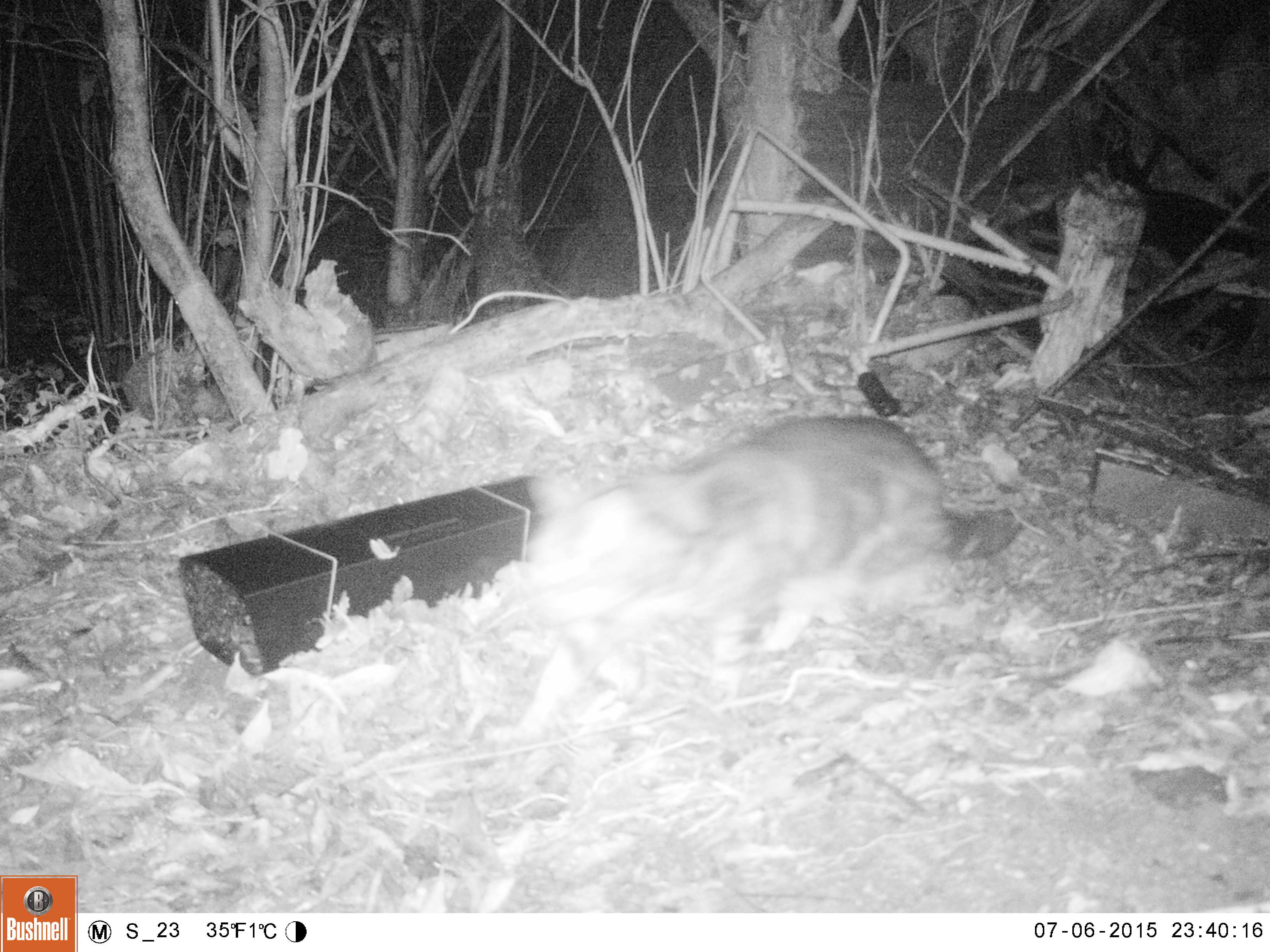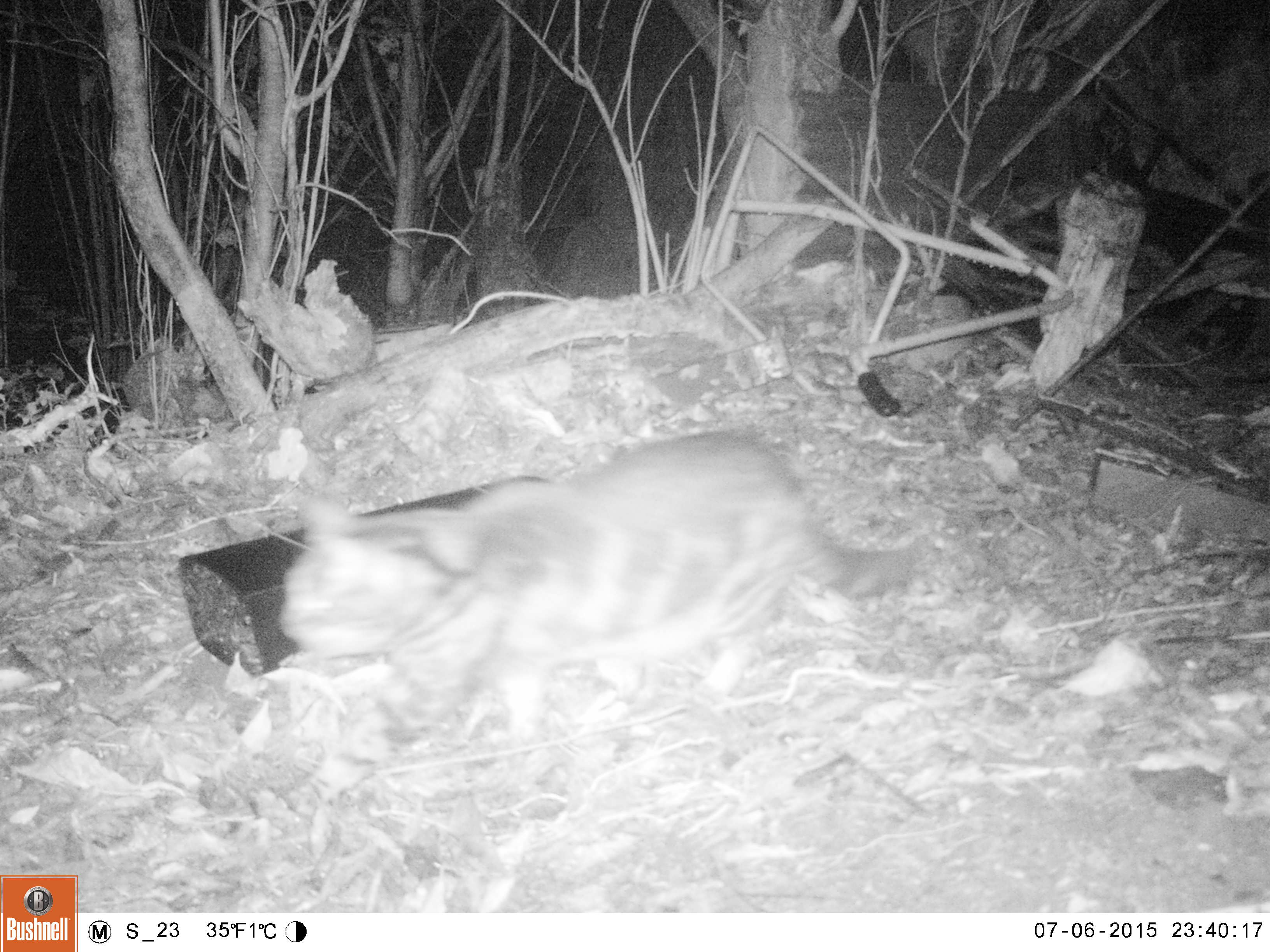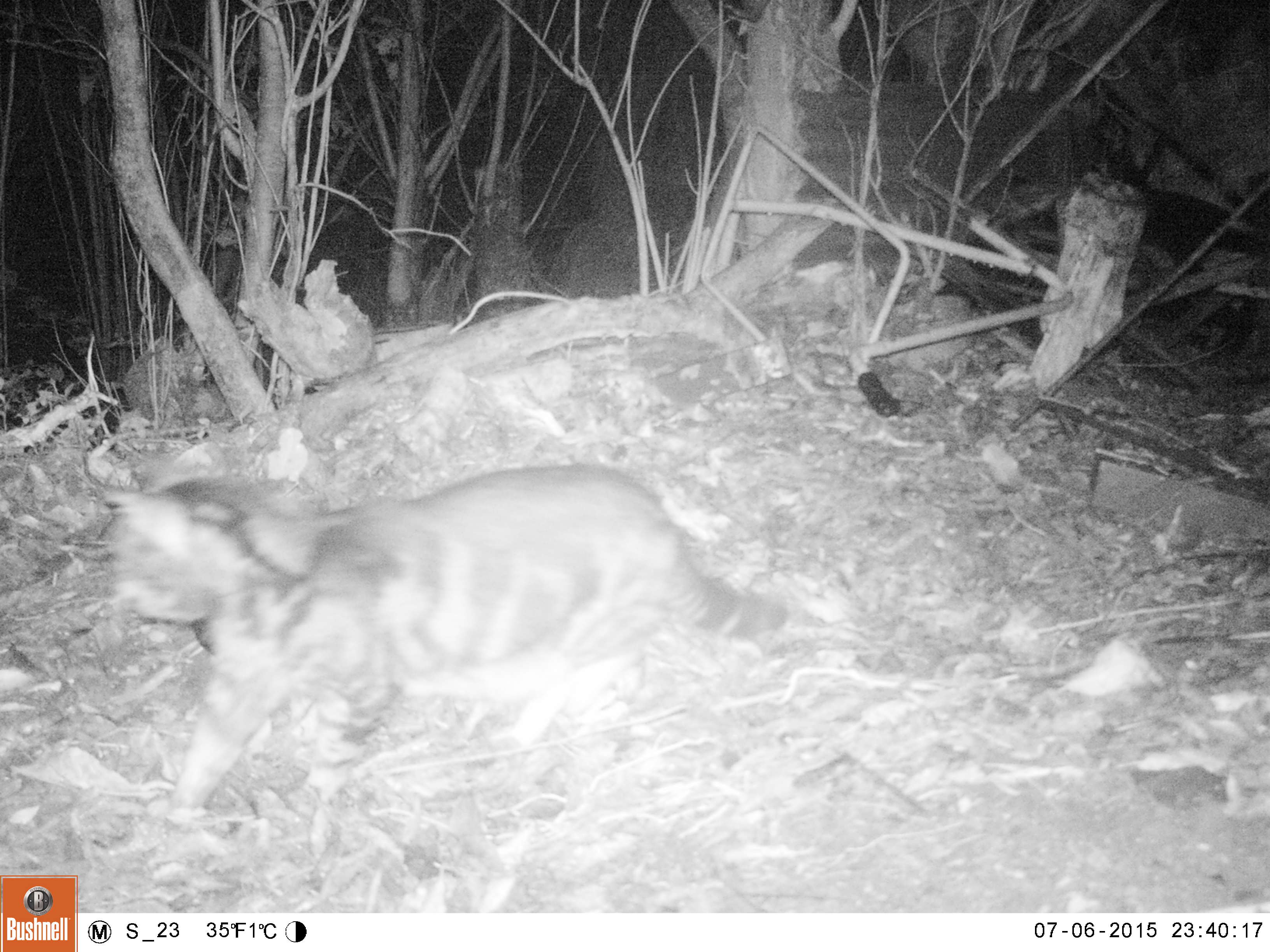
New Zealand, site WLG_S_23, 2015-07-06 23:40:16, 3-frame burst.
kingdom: Animalia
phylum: Chordata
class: Mammalia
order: Carnivora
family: Felidae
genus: Felis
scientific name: Felis catus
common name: domestic cat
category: cat